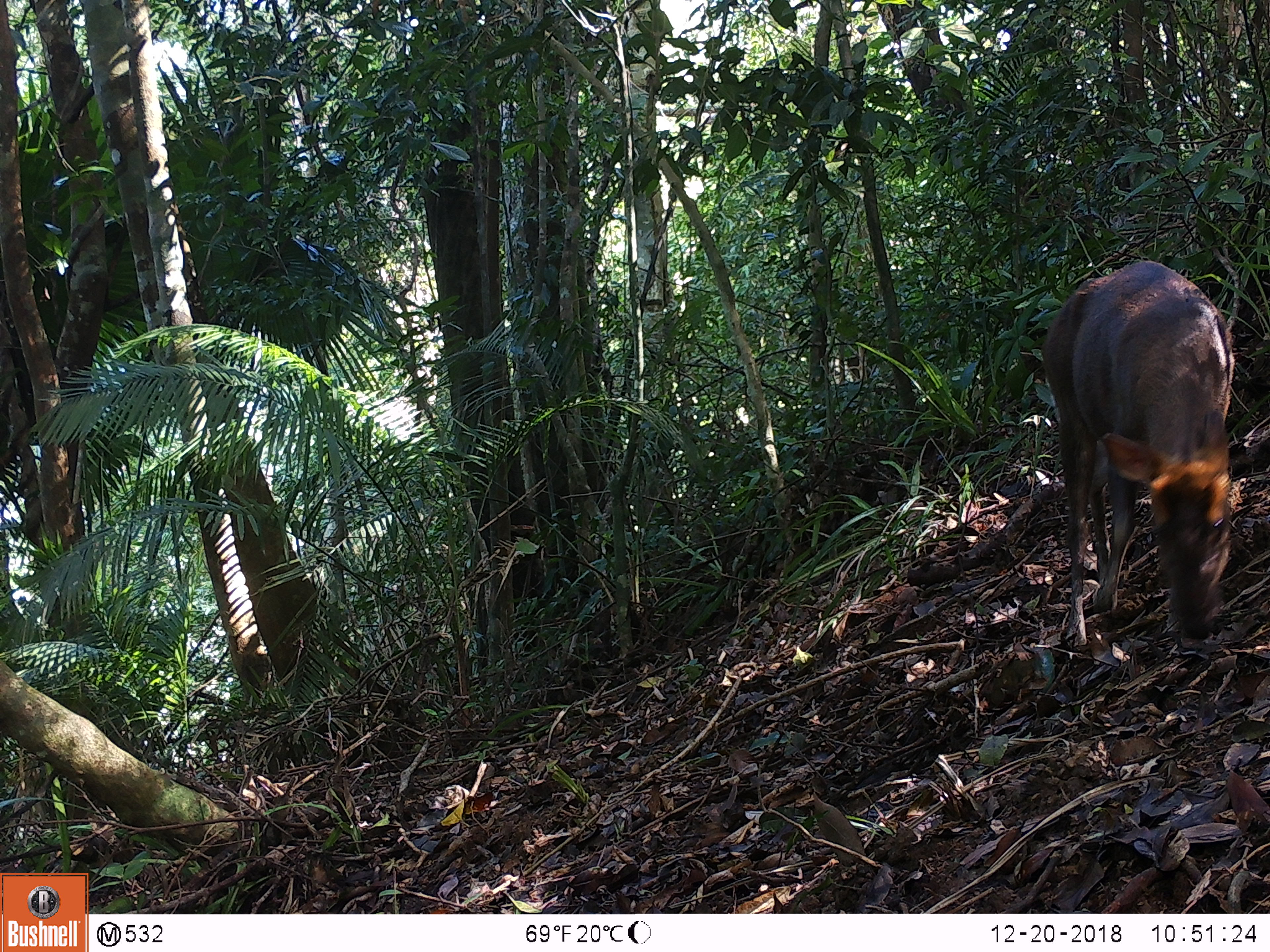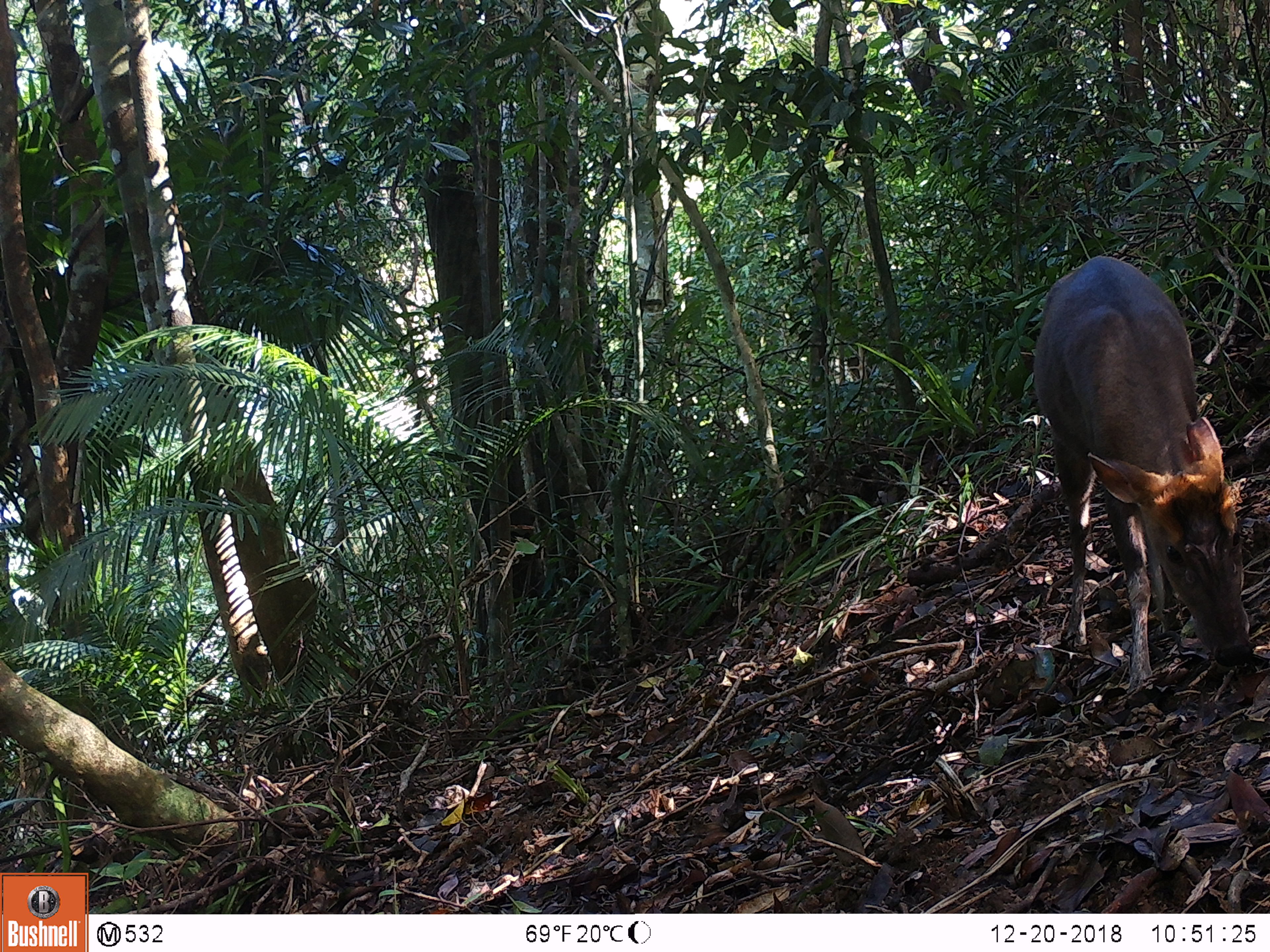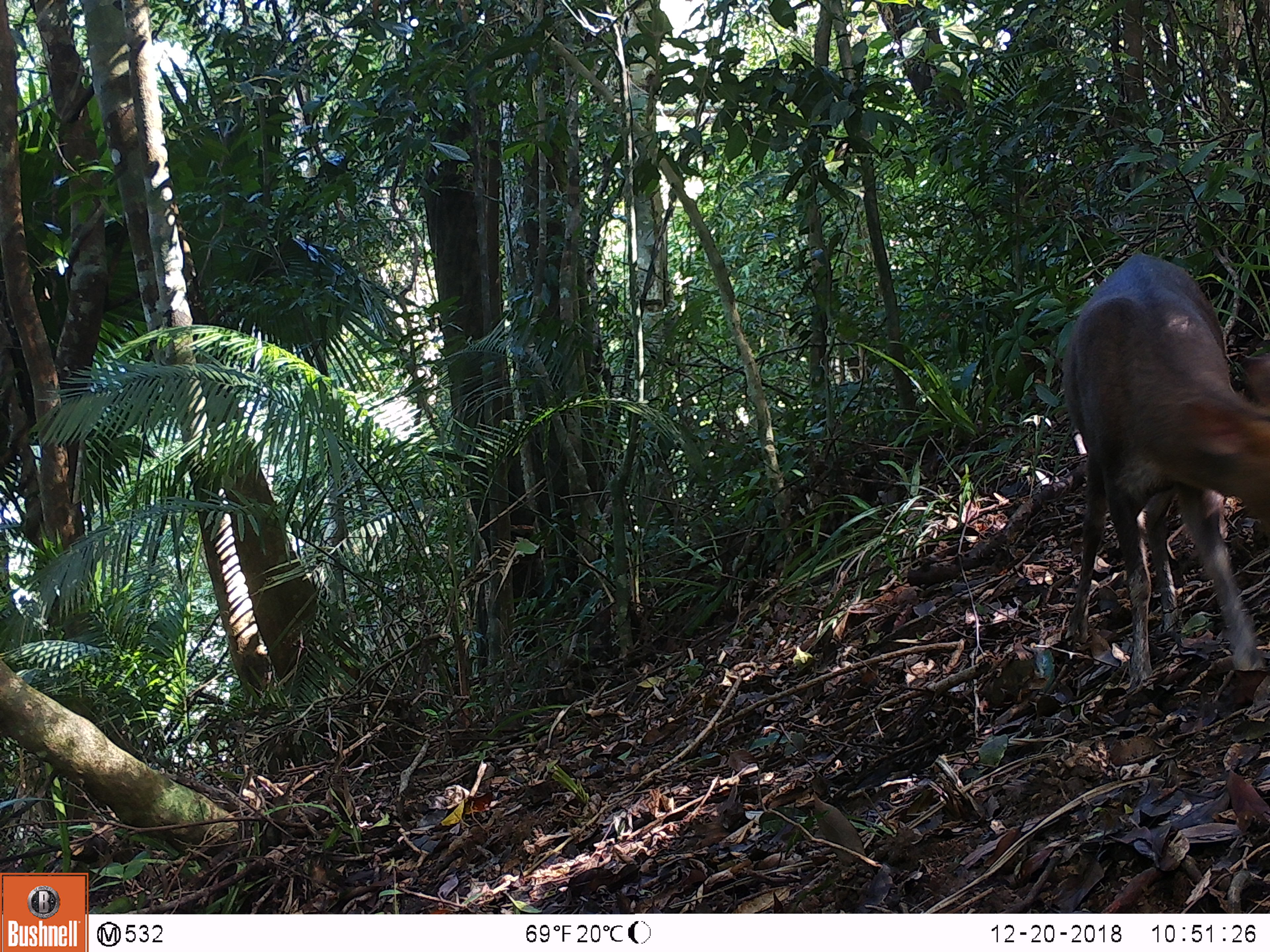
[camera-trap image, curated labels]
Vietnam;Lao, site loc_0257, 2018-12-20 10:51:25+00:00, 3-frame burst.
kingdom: Animalia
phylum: Chordata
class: Mammalia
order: Artiodactyla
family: Cervidae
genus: Muntiacus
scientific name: Muntiacus rooseveltorum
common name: roosevelt's muntjac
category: roosevelts muntjac group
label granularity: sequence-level